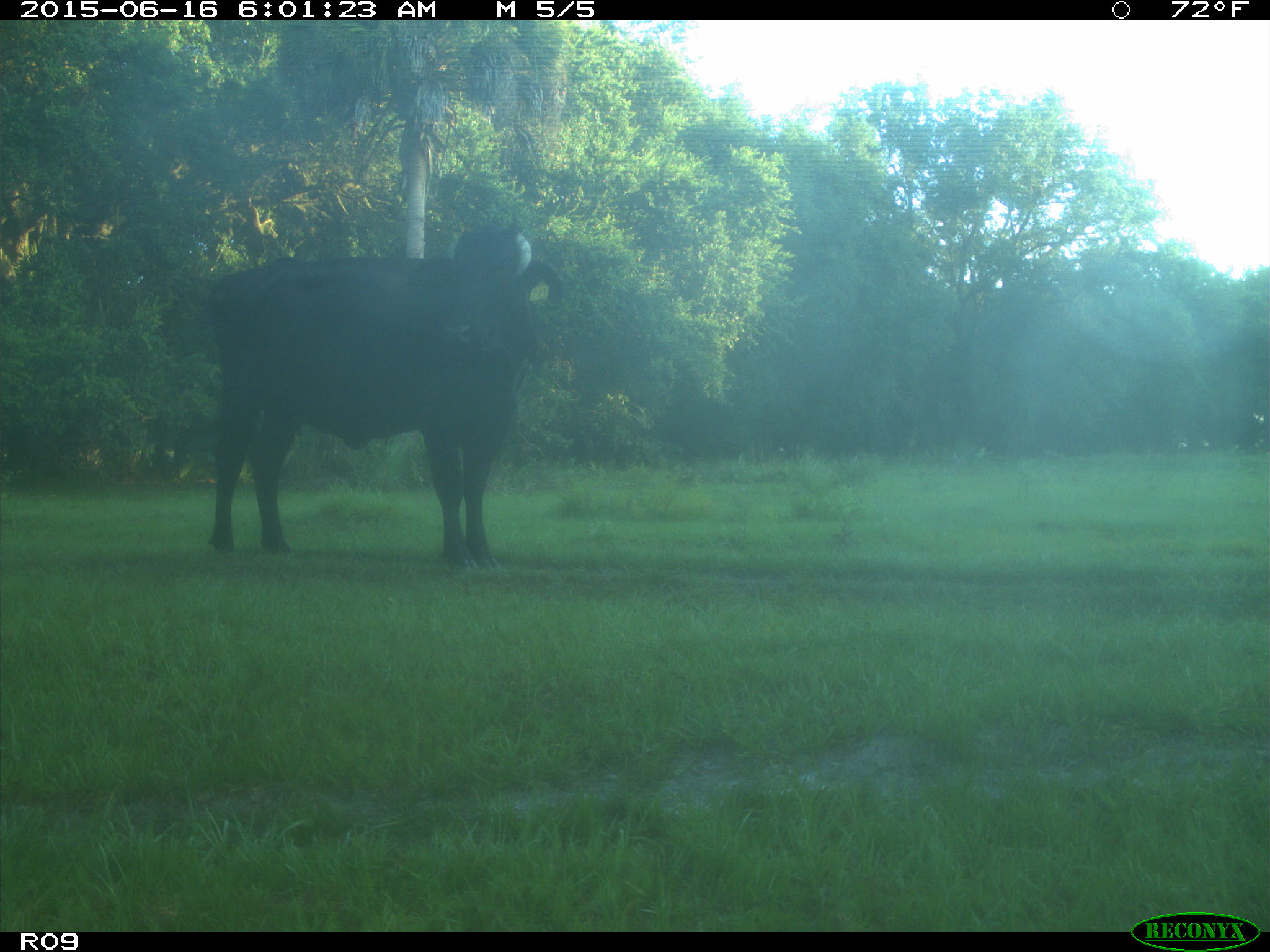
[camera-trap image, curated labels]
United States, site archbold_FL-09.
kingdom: Animalia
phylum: Chordata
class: Mammalia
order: Artiodactyla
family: Bovidae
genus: Bos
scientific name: Bos taurus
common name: domestic cow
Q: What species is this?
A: Bos taurus (domestic cow).